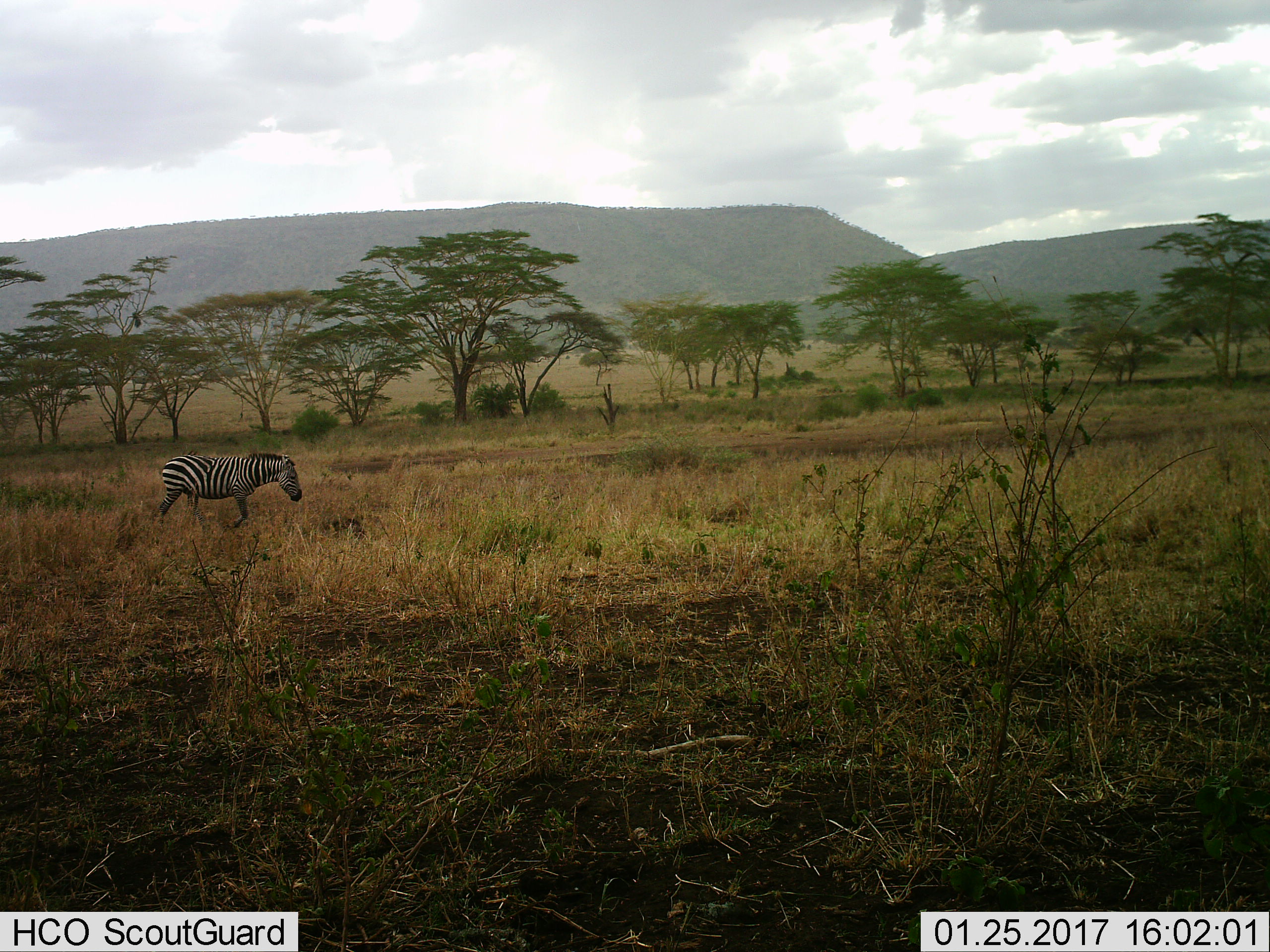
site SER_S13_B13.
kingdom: Animalia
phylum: Chordata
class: Mammalia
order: Perissodactyla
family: Equidae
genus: Equus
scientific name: Equus quagga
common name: plains zebra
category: zebraplains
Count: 1.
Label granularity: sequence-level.